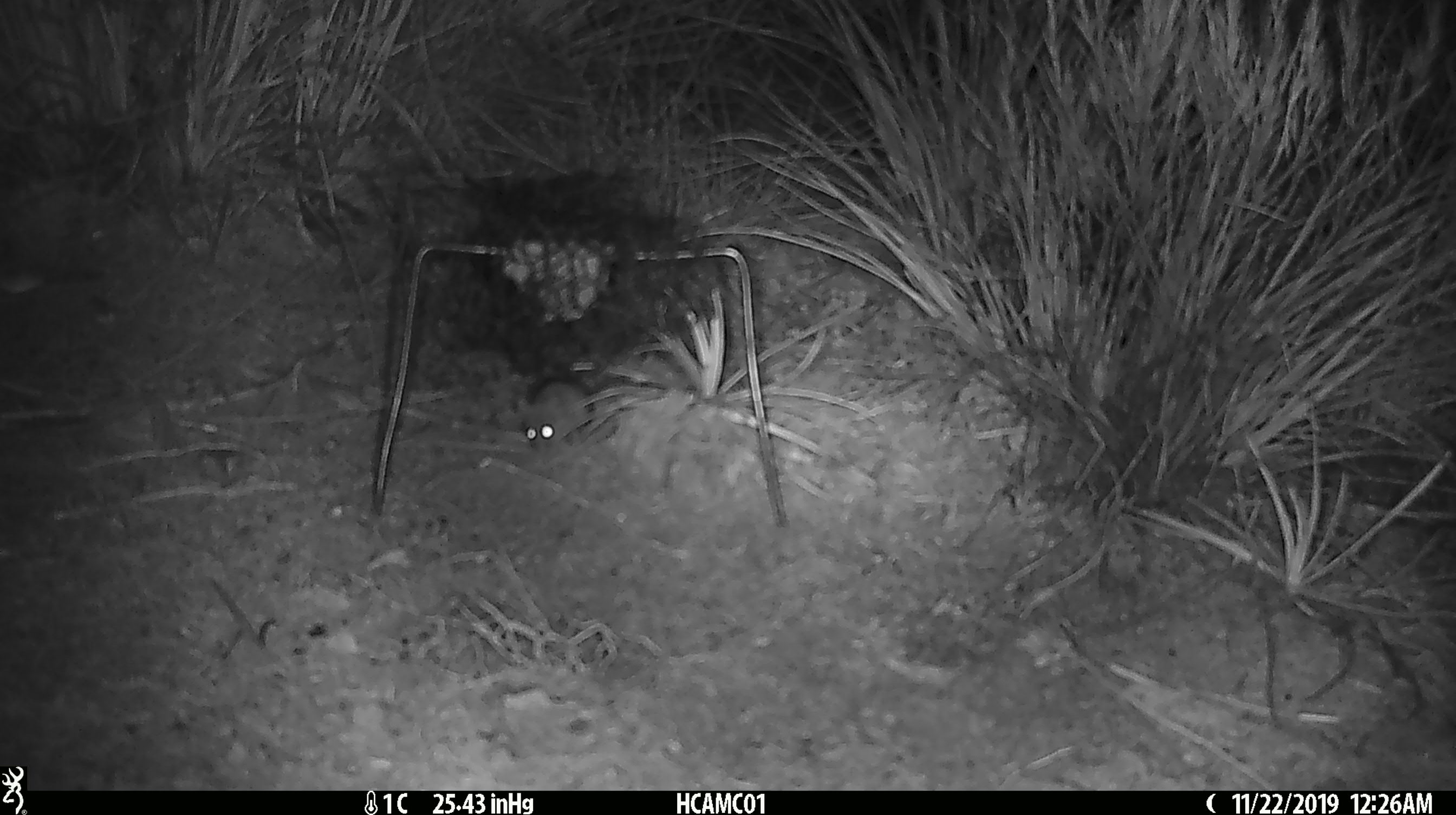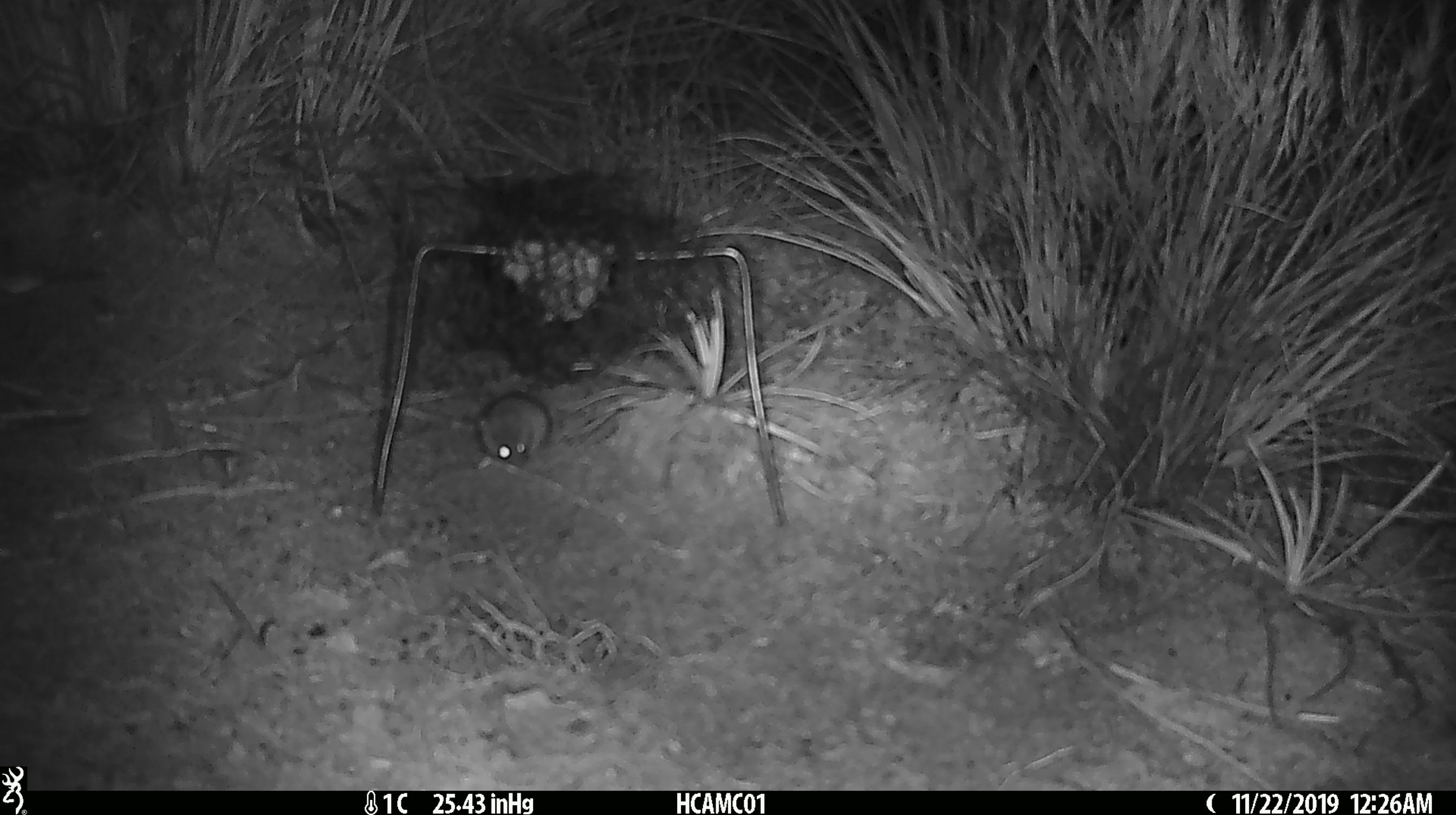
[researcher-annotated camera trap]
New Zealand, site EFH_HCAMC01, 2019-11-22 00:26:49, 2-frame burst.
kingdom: Animalia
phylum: Chordata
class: Mammalia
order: Rodentia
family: Muridae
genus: Mus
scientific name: Mus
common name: mouse